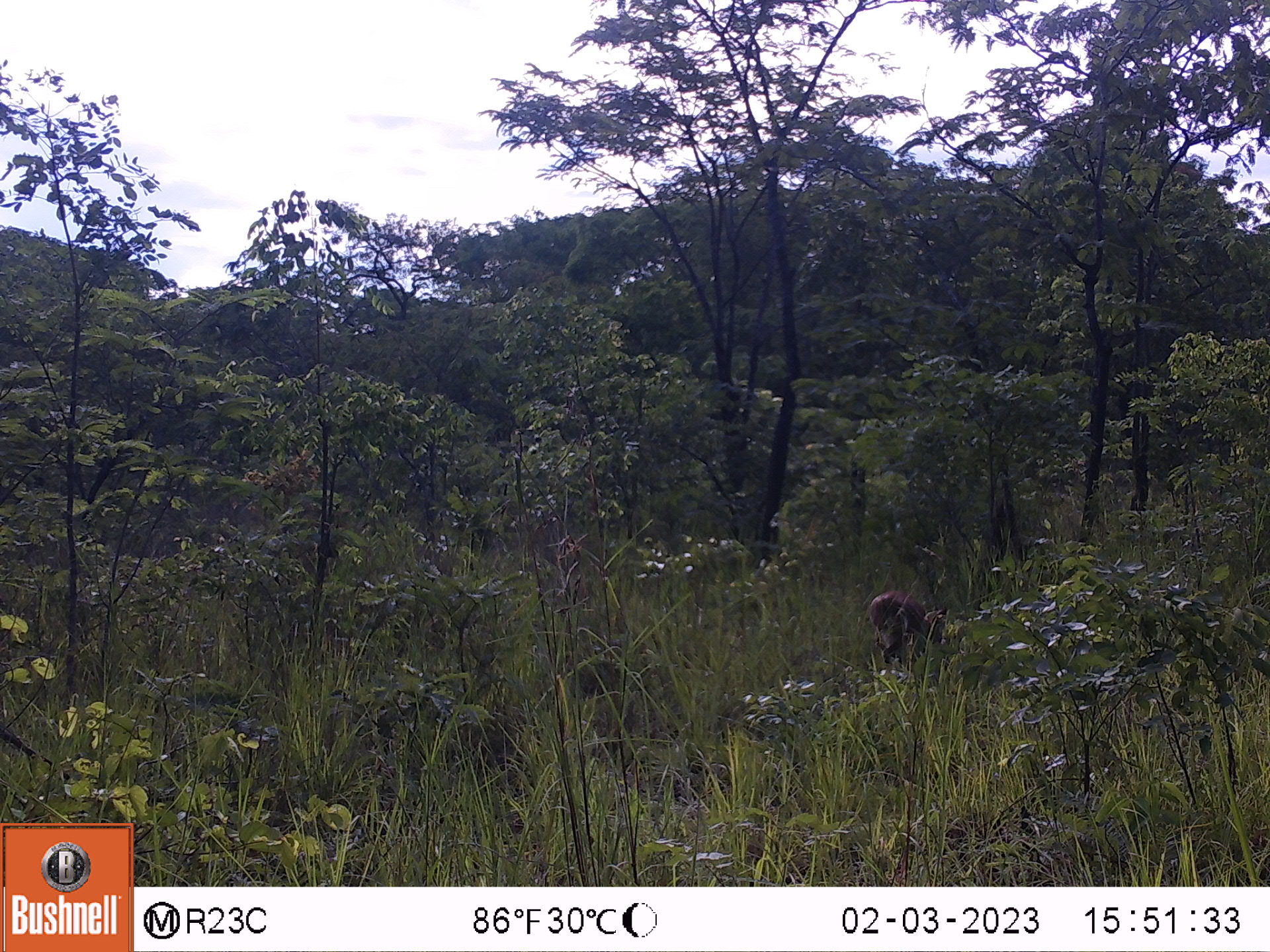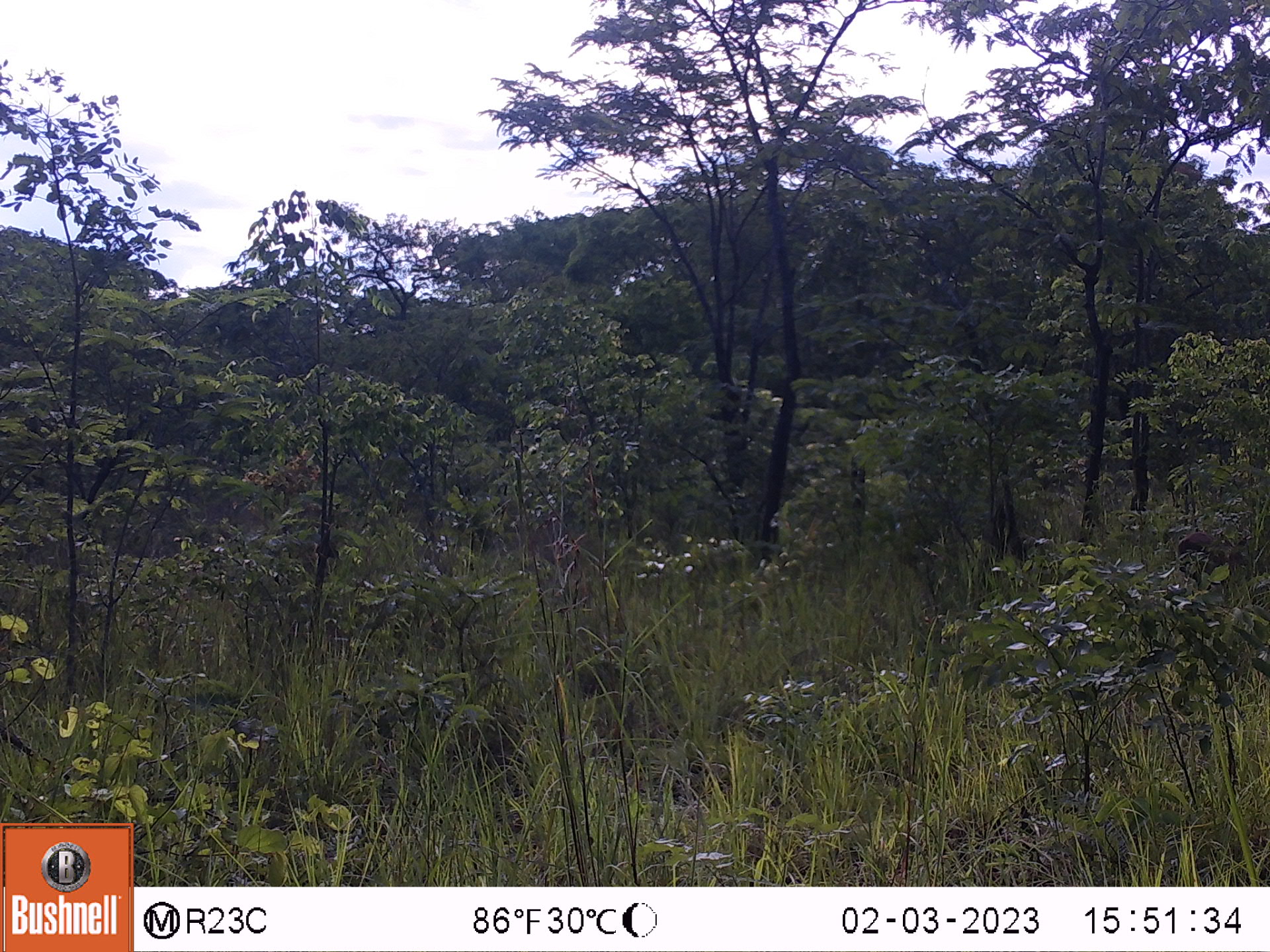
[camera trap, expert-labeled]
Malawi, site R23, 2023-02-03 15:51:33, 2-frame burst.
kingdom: Animalia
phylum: Chordata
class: Mammalia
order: Artiodactyla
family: Bovidae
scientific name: Antilopinae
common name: small antelope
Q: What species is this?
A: Small antelope (Antilopinae).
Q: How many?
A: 1.